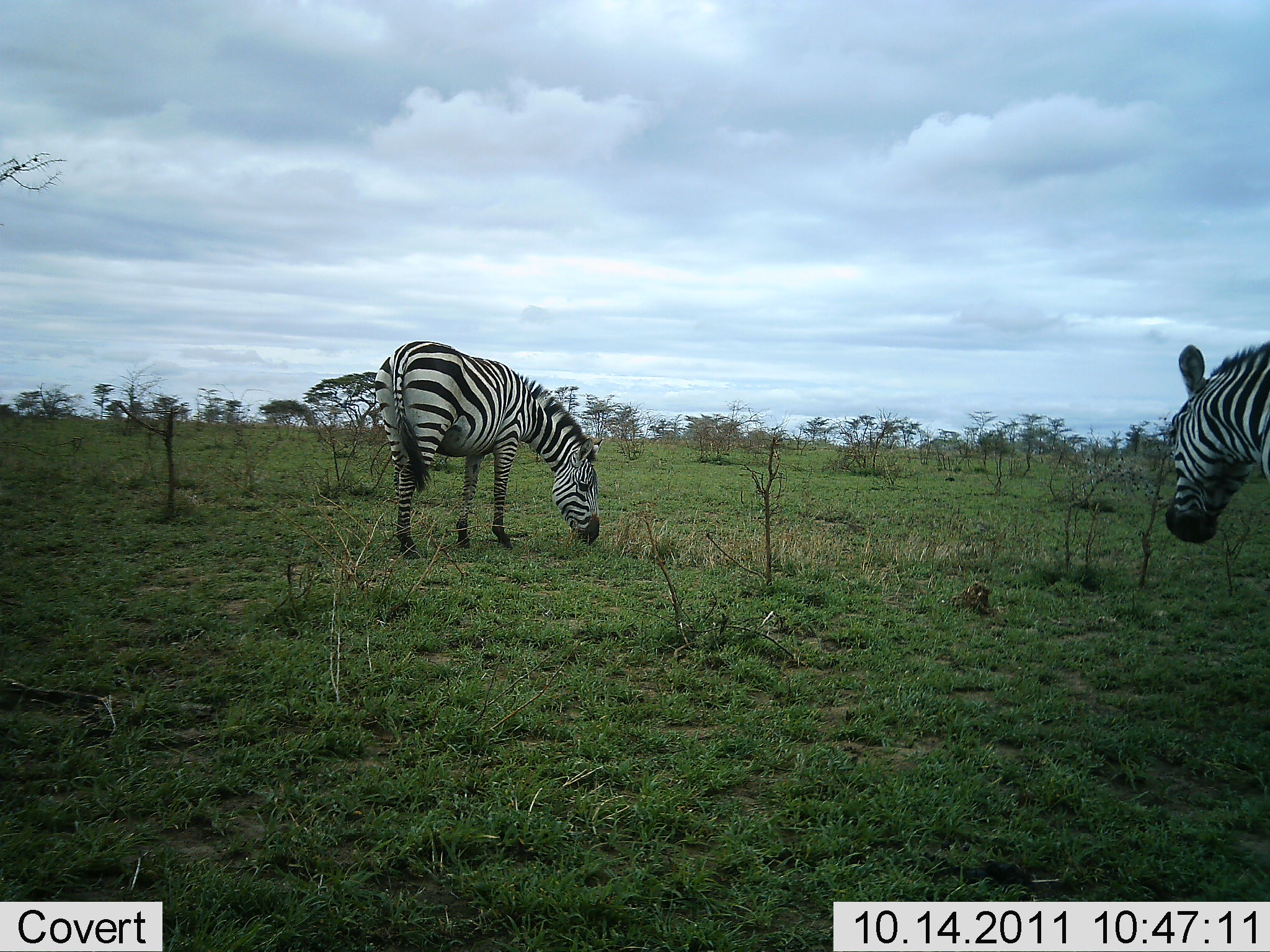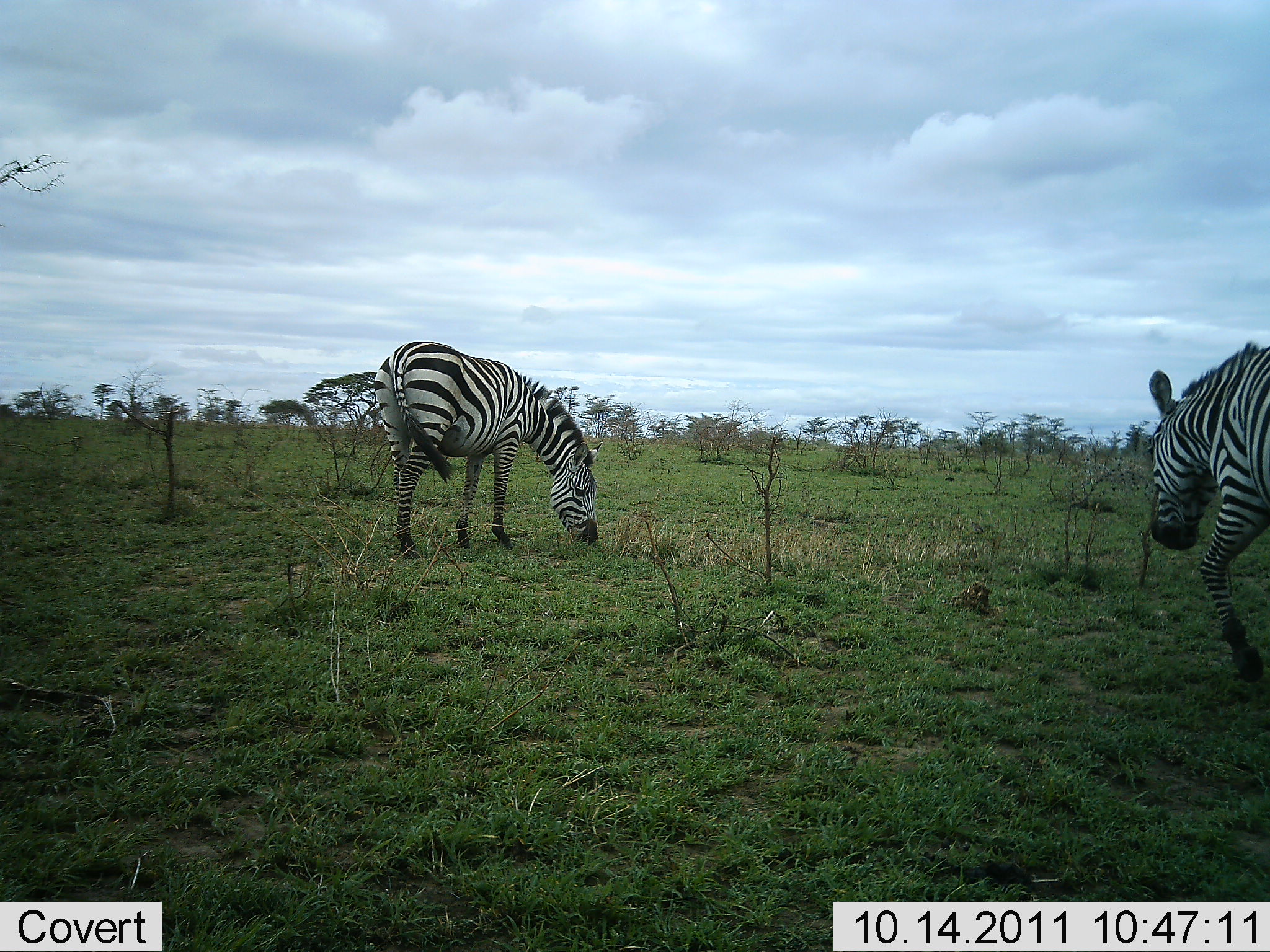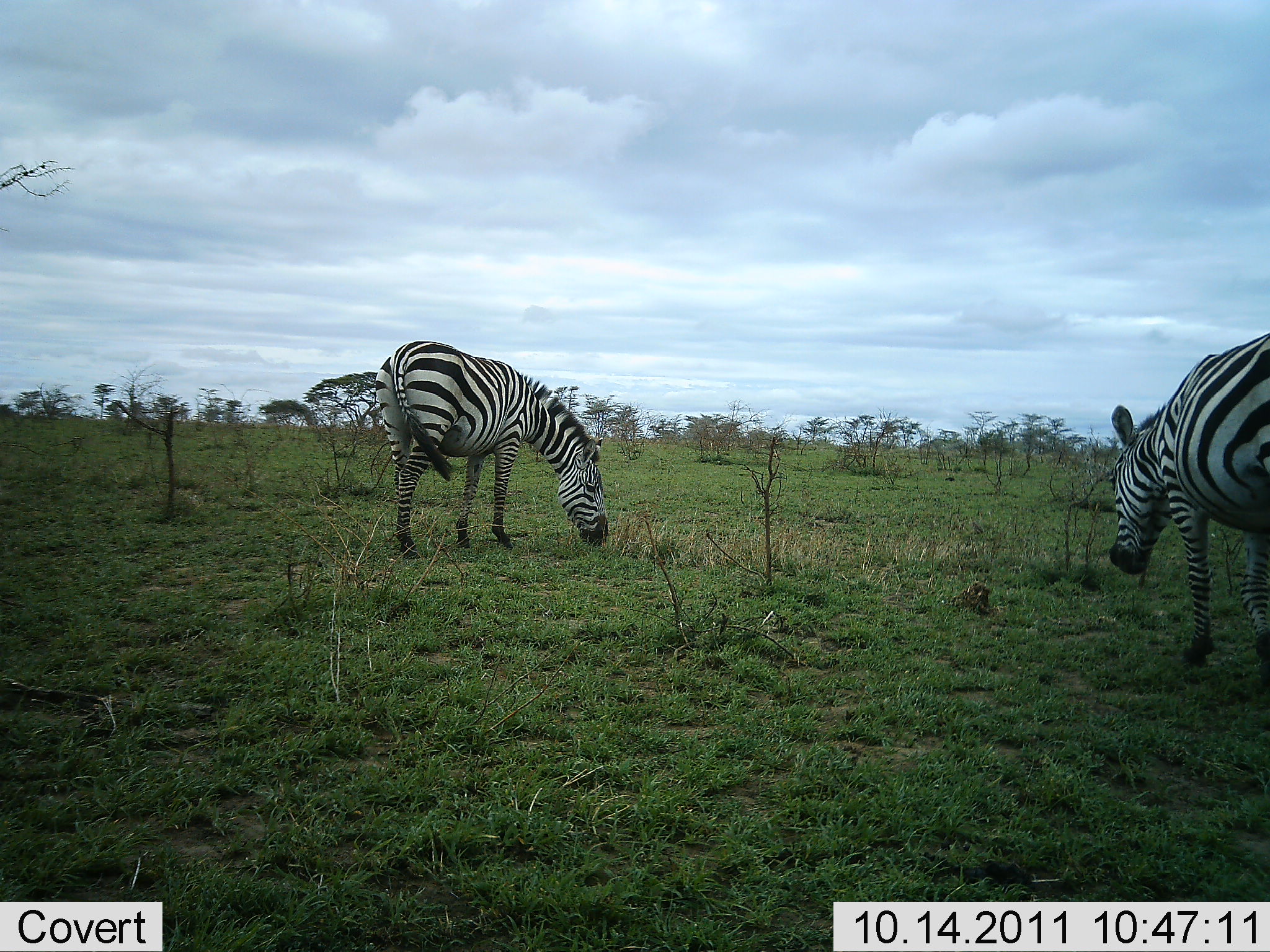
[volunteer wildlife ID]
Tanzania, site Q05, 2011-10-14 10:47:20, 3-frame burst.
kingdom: Animalia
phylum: Chordata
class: Mammalia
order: Perissodactyla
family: Equidae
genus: Equus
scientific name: Equus quagga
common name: plains zebra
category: zebra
Zebra (plains zebra) (Equus quagga), count 2. Behavior (volunteer vote fractions): standing 15%, resting 0%, moving 38%, interacting 0%. Young present (vote fraction): 0%. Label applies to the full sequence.